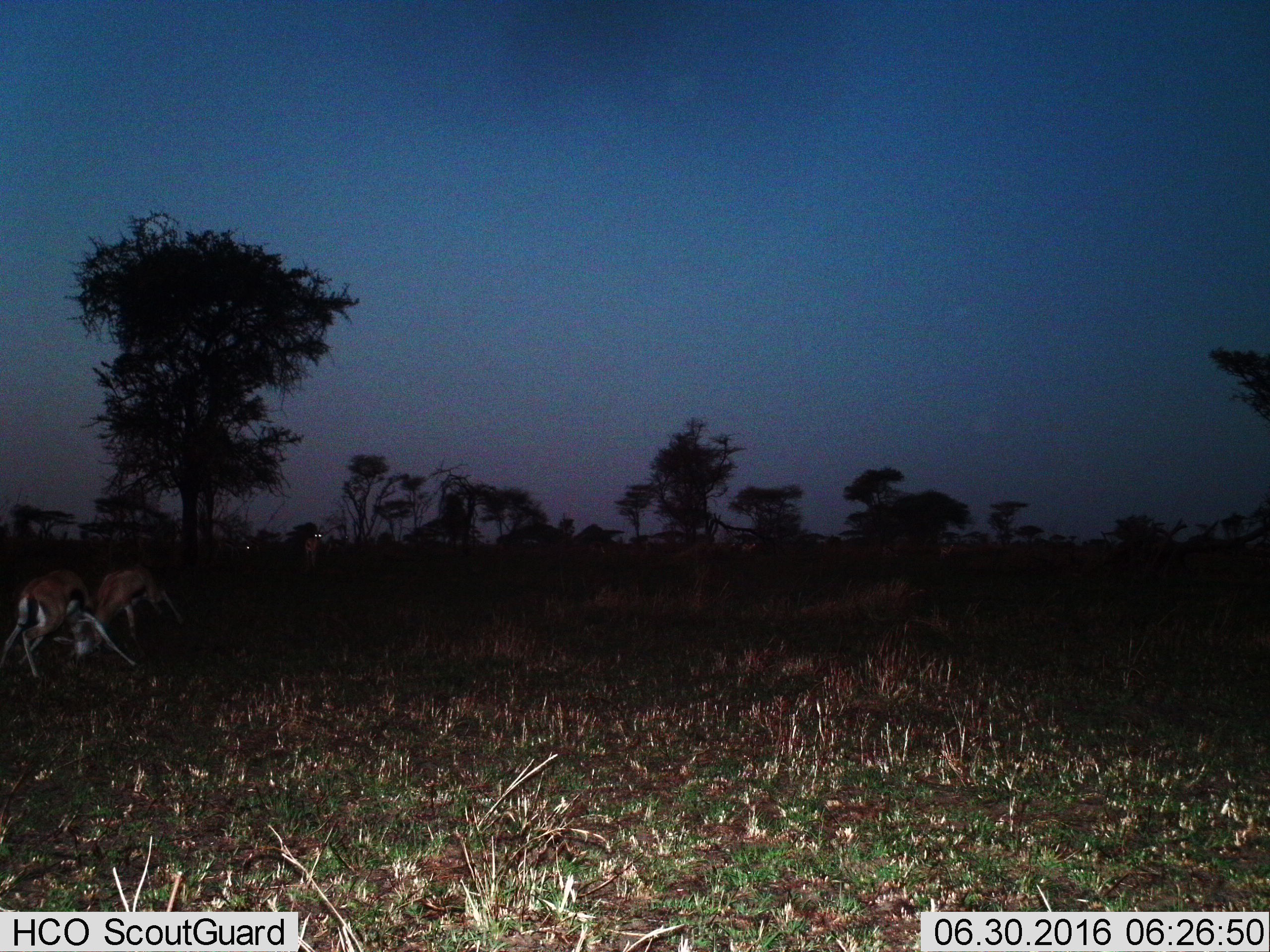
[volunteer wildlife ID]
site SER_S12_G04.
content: unidentified animal